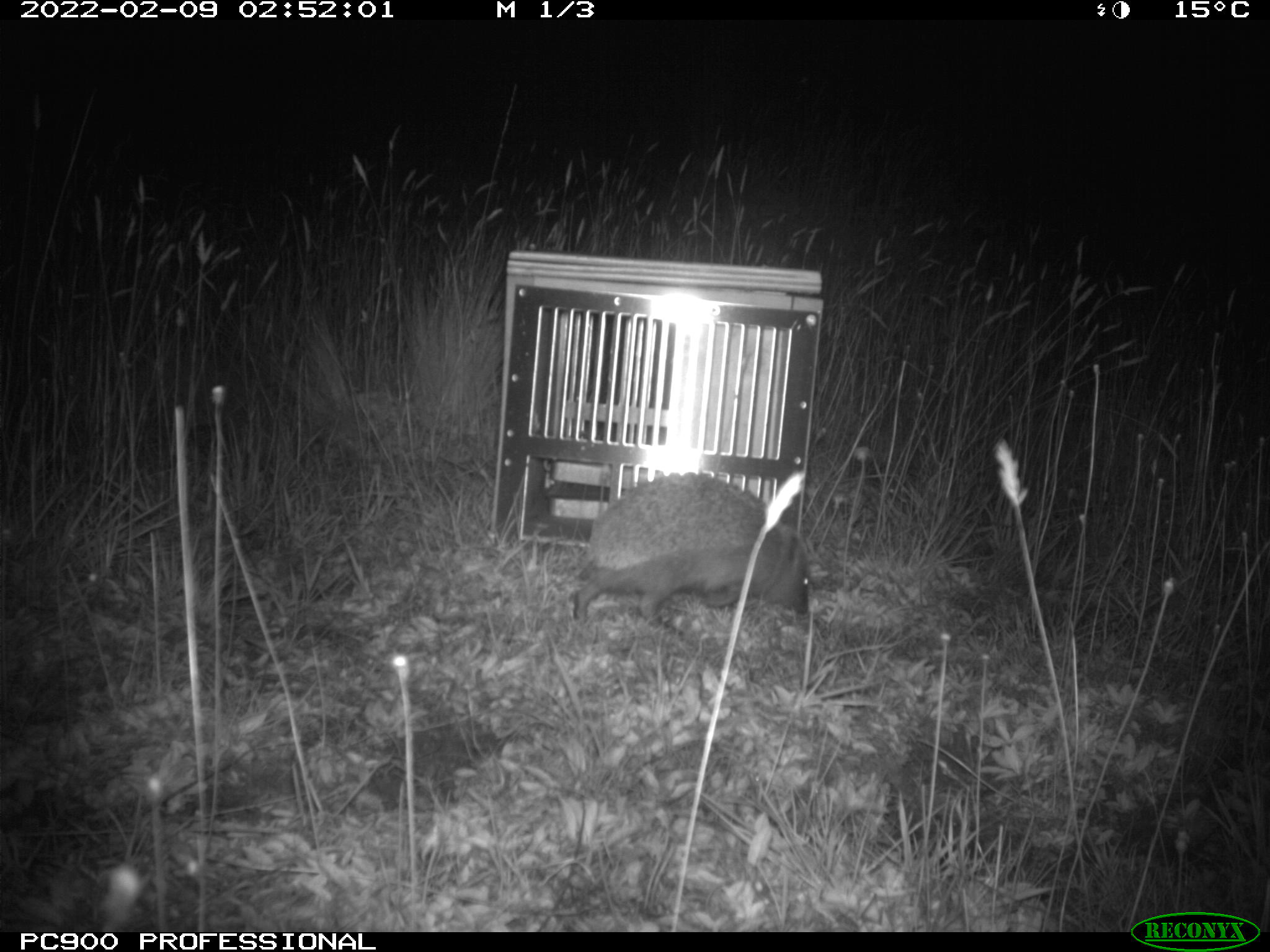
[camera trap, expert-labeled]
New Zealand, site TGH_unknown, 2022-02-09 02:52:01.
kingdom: Animalia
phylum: Chordata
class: Mammalia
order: Eulipotyphla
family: Erinaceidae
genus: Erinaceus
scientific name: Erinaceus europaeus europaeus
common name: european hedgehog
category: hedgehog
Hedgehog (european hedgehog) (Erinaceus europaeus europaeus).